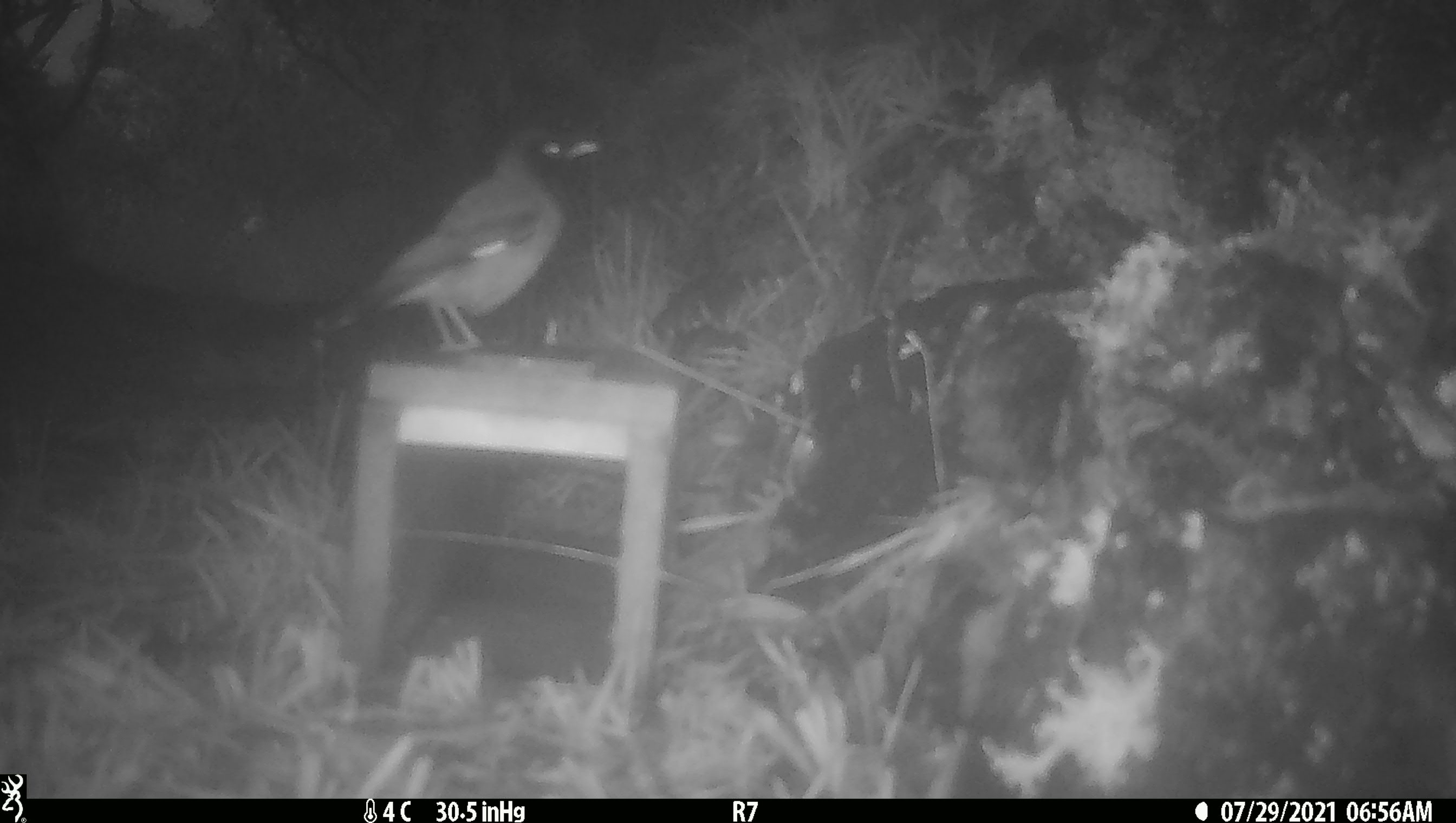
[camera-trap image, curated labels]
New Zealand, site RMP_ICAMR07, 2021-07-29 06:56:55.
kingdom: Animalia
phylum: Chordata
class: Aves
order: Passeriformes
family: Sturnidae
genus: Acridotheres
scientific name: Acridotheres tristis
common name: common myna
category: myna